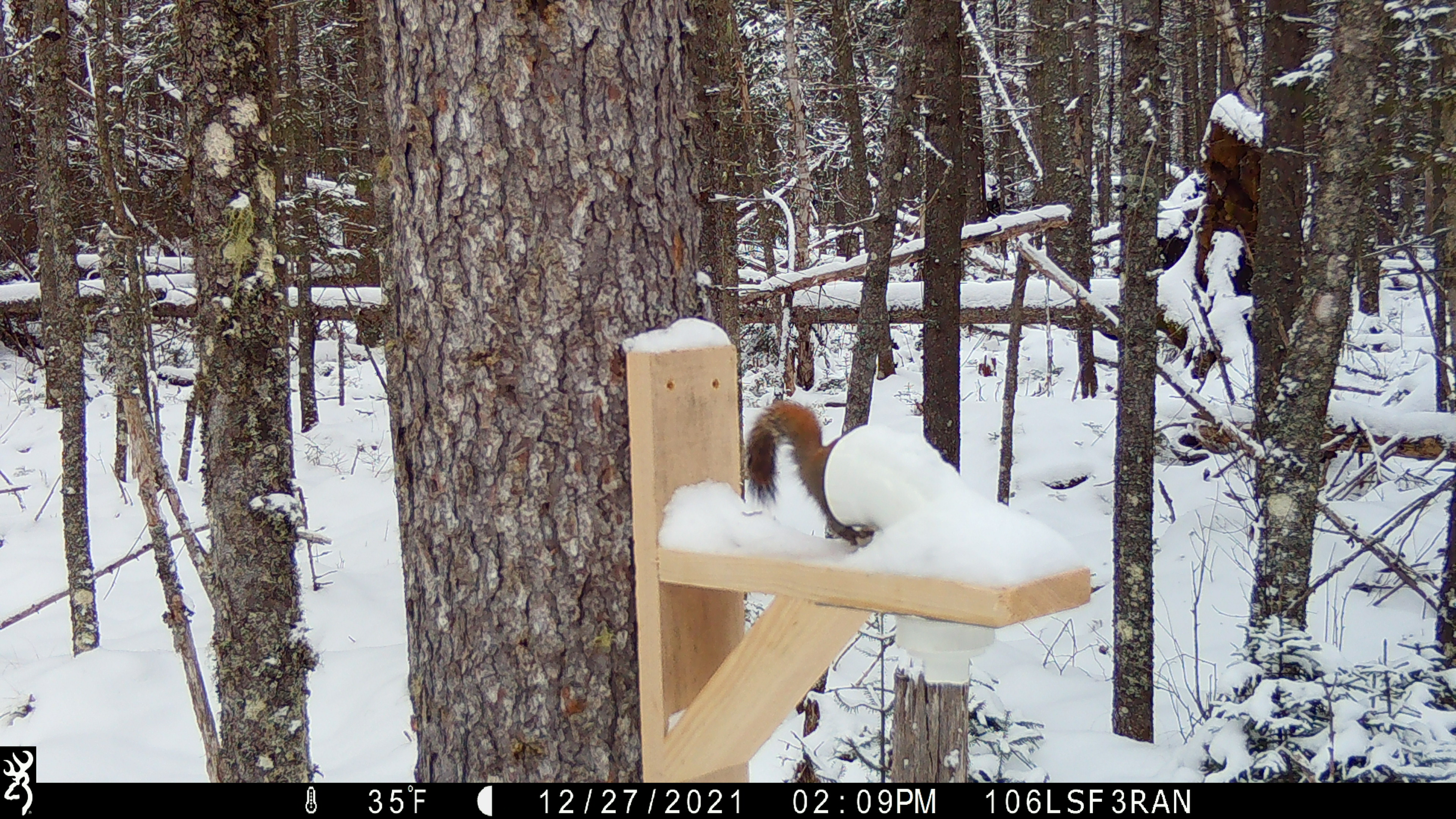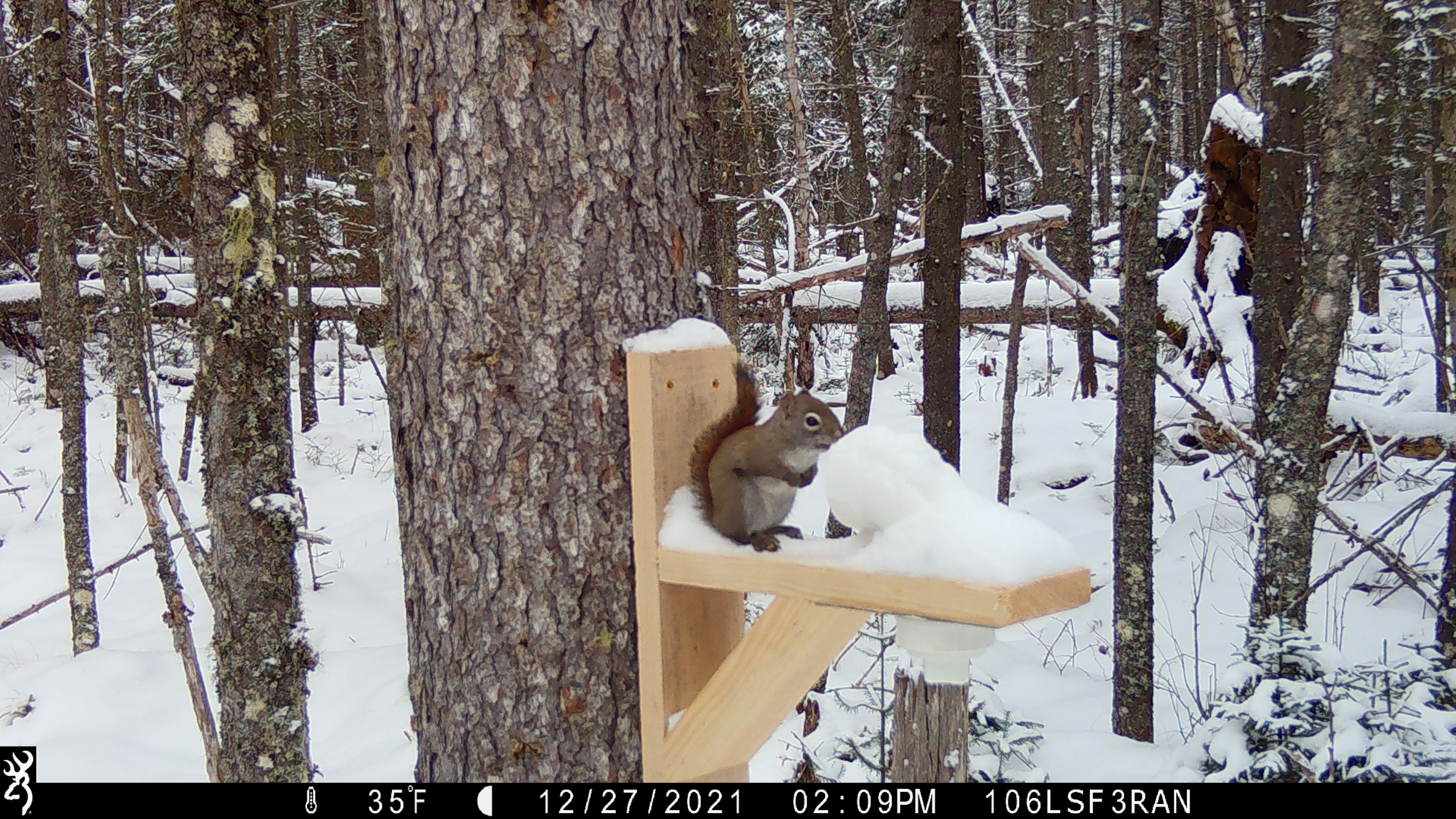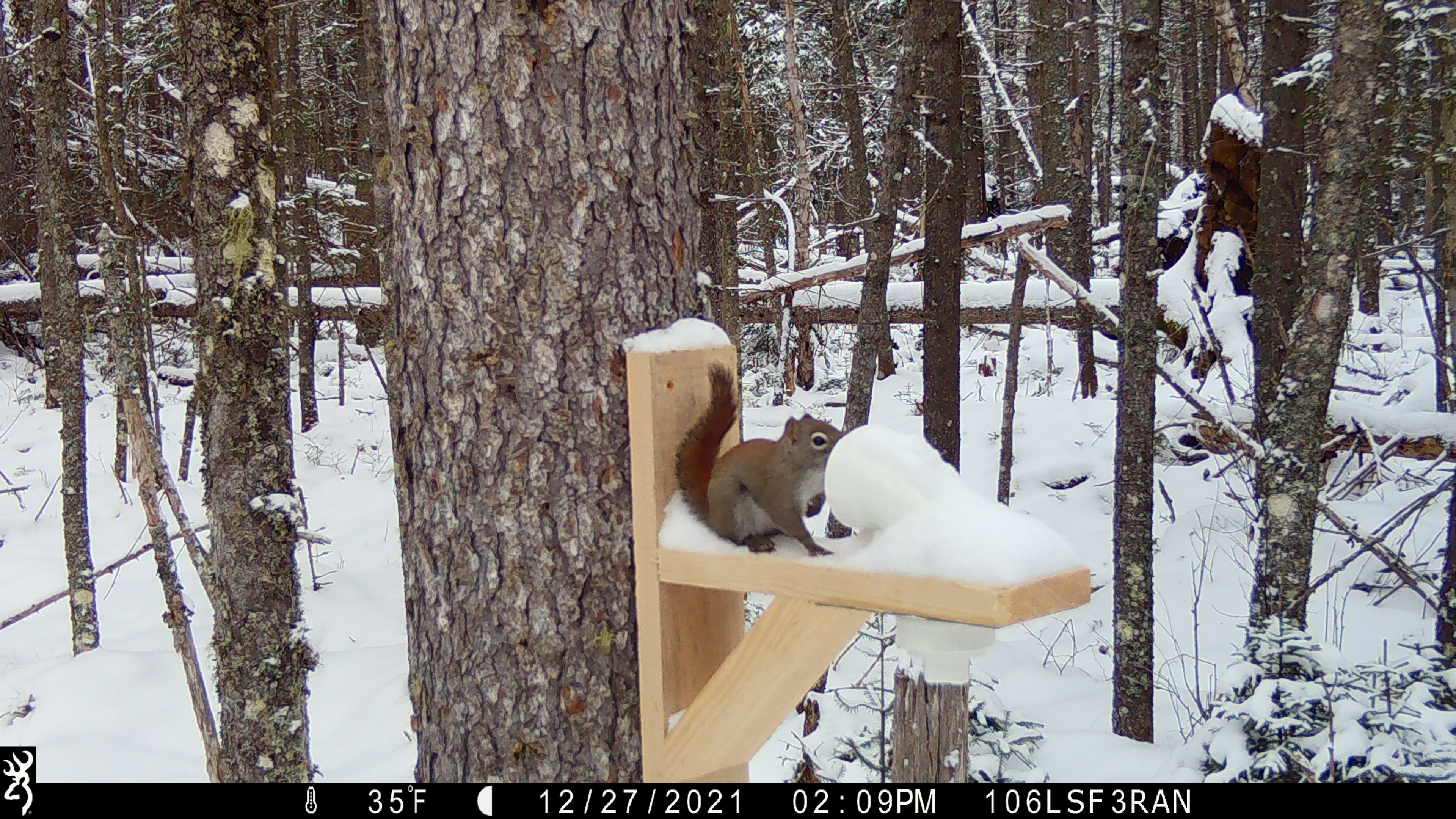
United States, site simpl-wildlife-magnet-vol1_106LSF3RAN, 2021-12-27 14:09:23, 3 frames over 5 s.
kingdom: Animalia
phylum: Chordata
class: Mammalia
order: Rodentia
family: Sciuridae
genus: Tamiasciurus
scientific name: Tamiasciurus hudsonicus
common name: red squirrel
Red squirrel (Tamiasciurus hudsonicus).